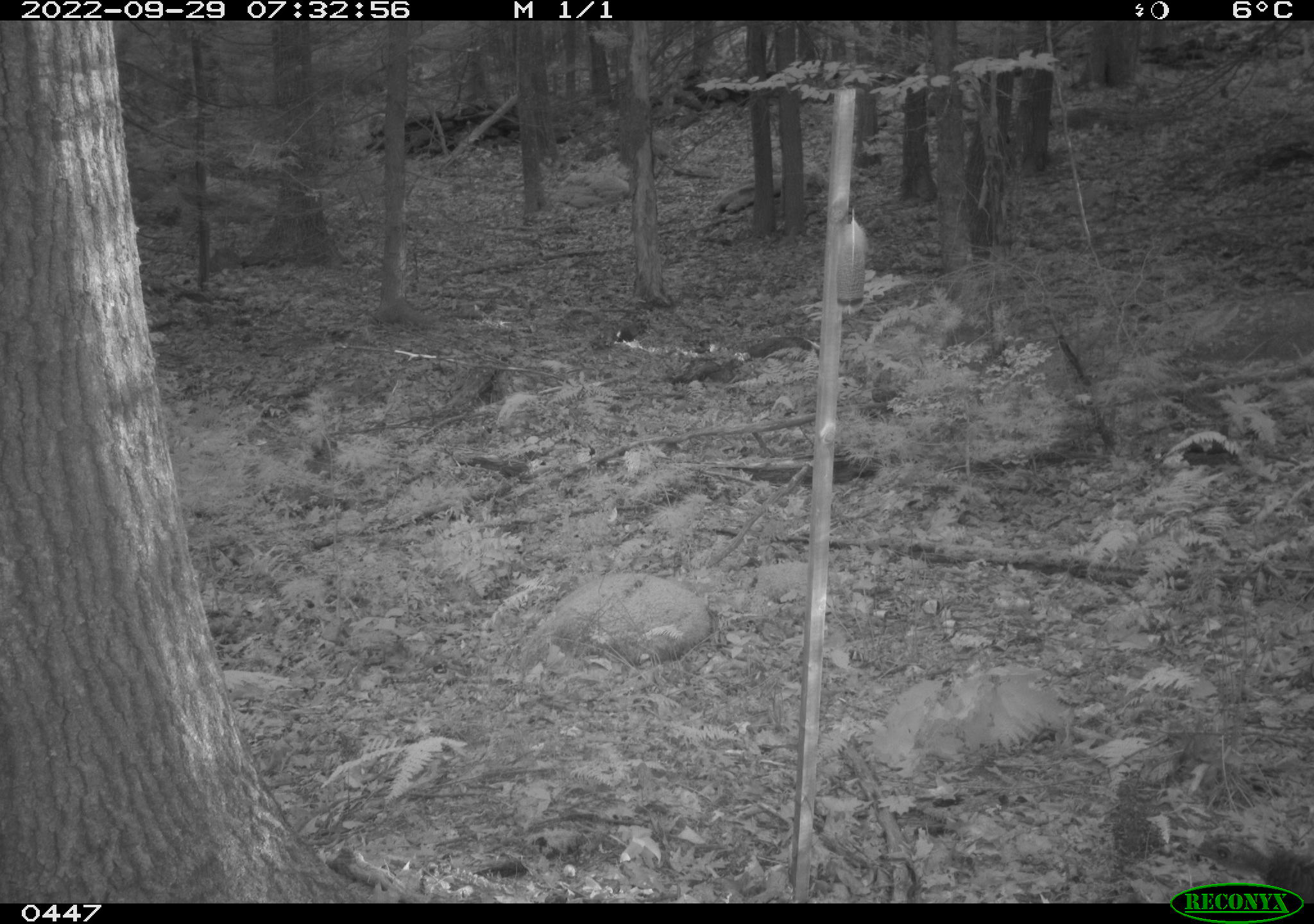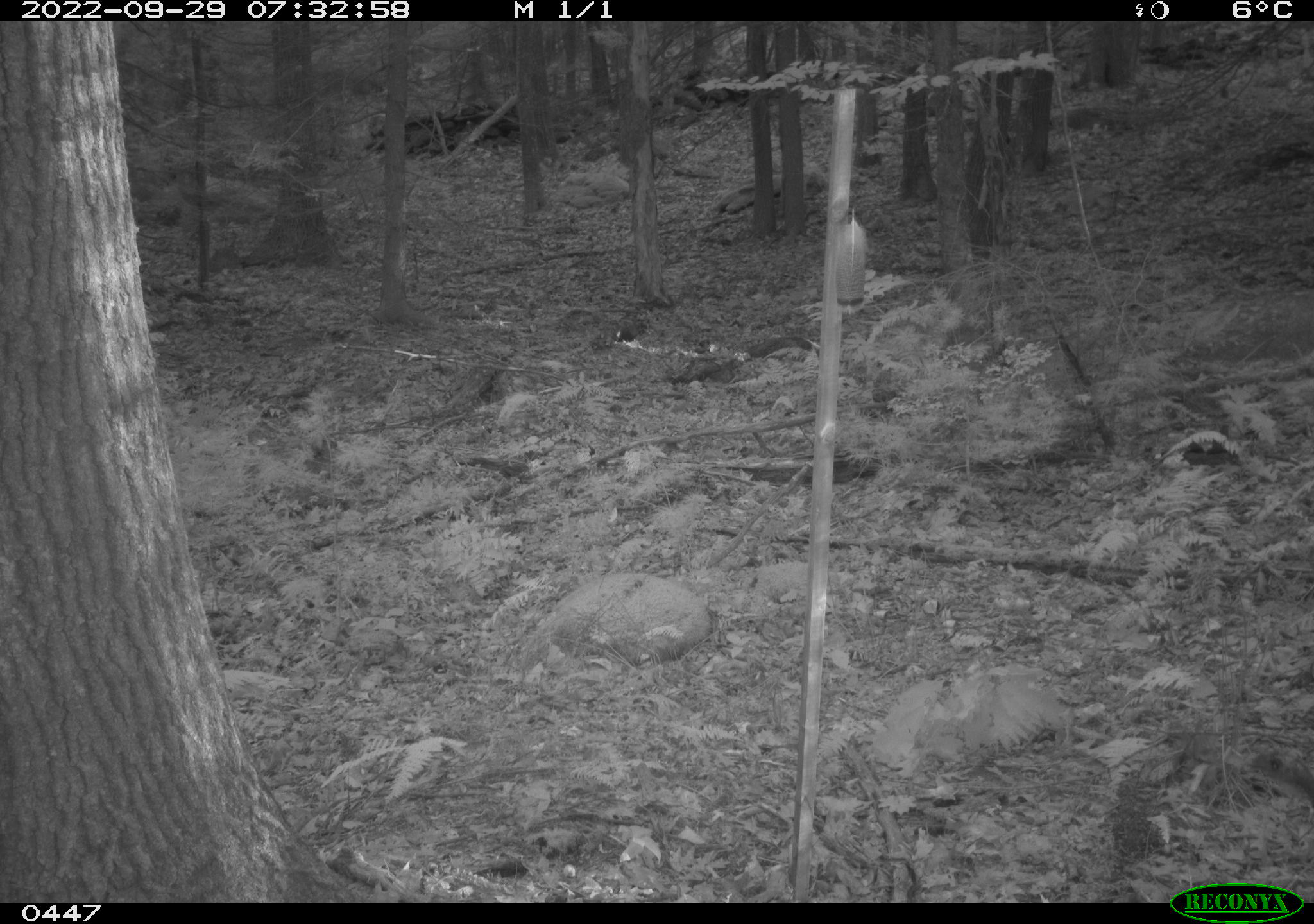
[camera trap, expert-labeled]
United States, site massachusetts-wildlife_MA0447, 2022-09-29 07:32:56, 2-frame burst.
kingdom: Animalia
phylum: Chordata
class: Aves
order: Galliformes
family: Phasianidae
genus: Meleagris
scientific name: Meleagris gallopavo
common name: wild turkey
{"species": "wild turkey (Meleagris gallopavo)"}